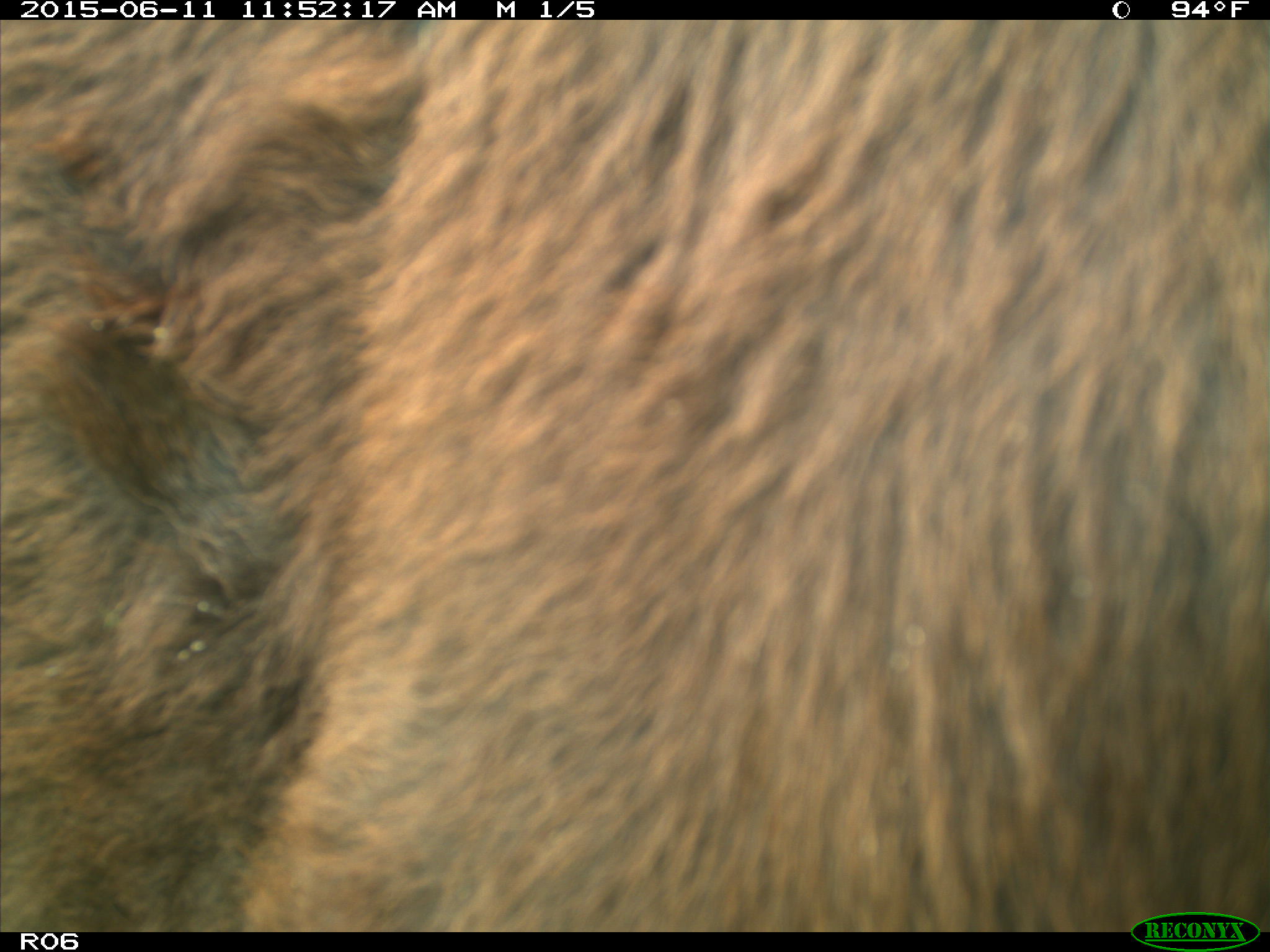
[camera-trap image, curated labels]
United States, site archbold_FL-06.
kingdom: Animalia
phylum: Chordata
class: Mammalia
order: Artiodactyla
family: Bovidae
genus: Bos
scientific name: Bos taurus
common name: domestic cow